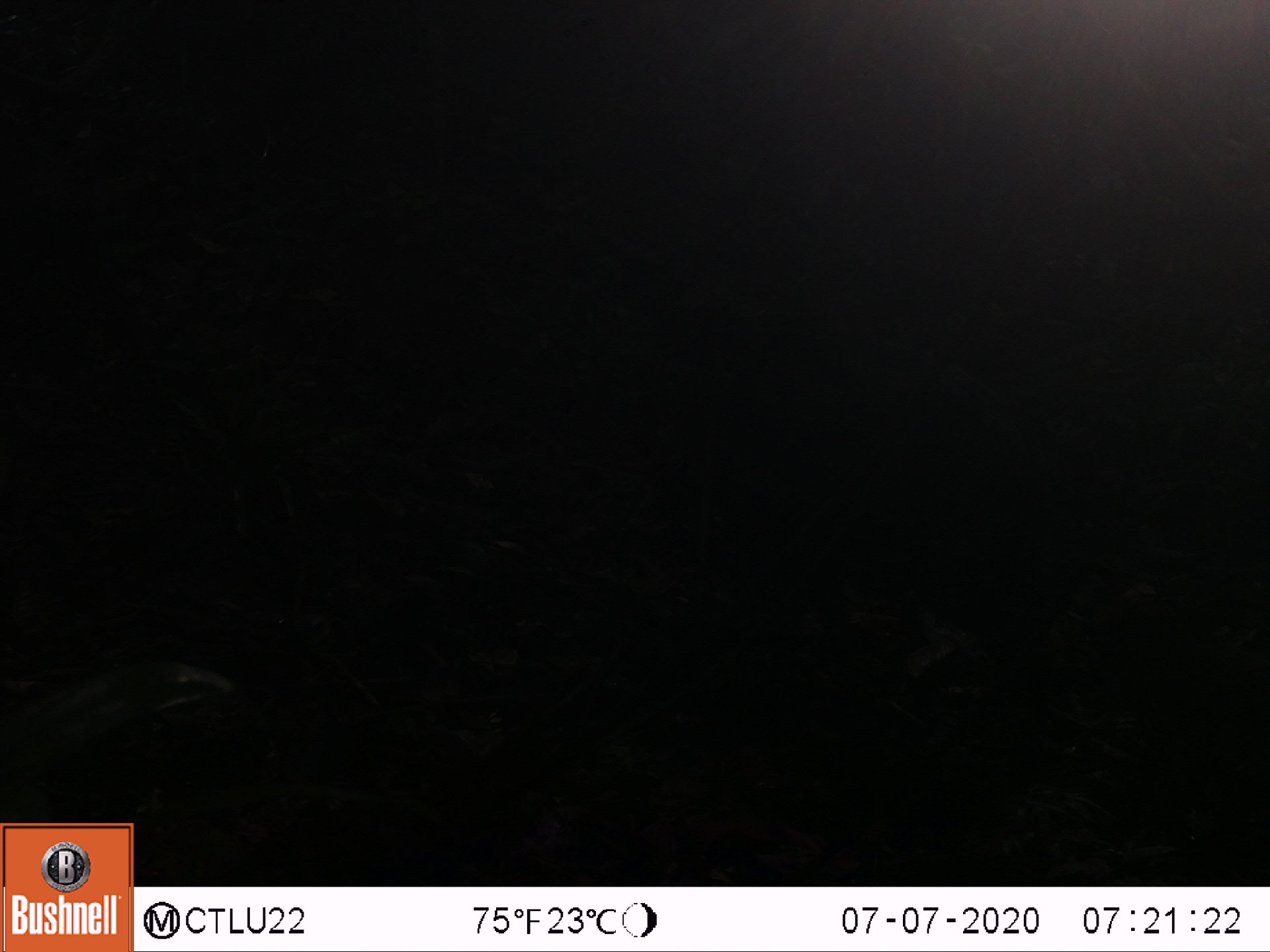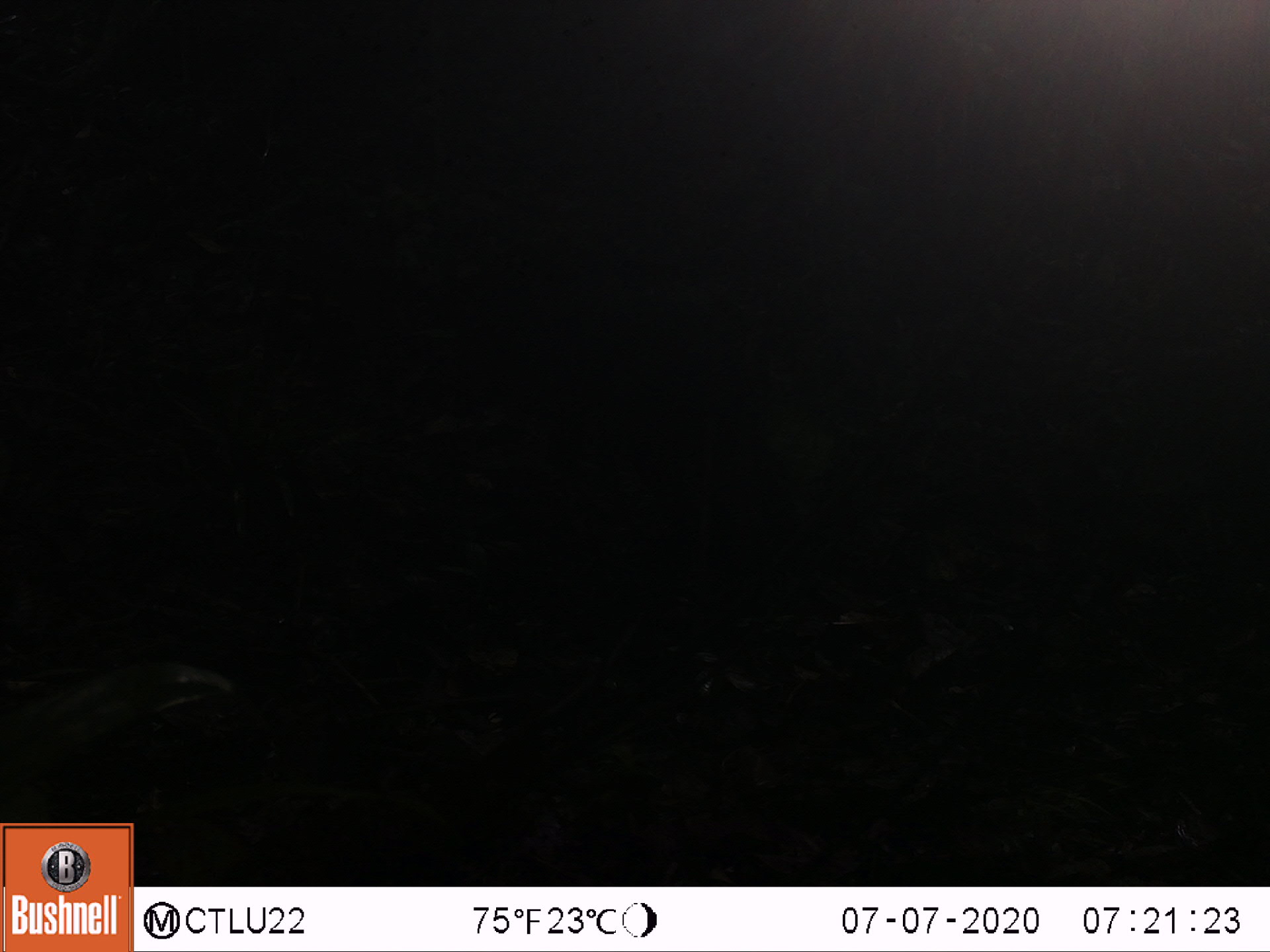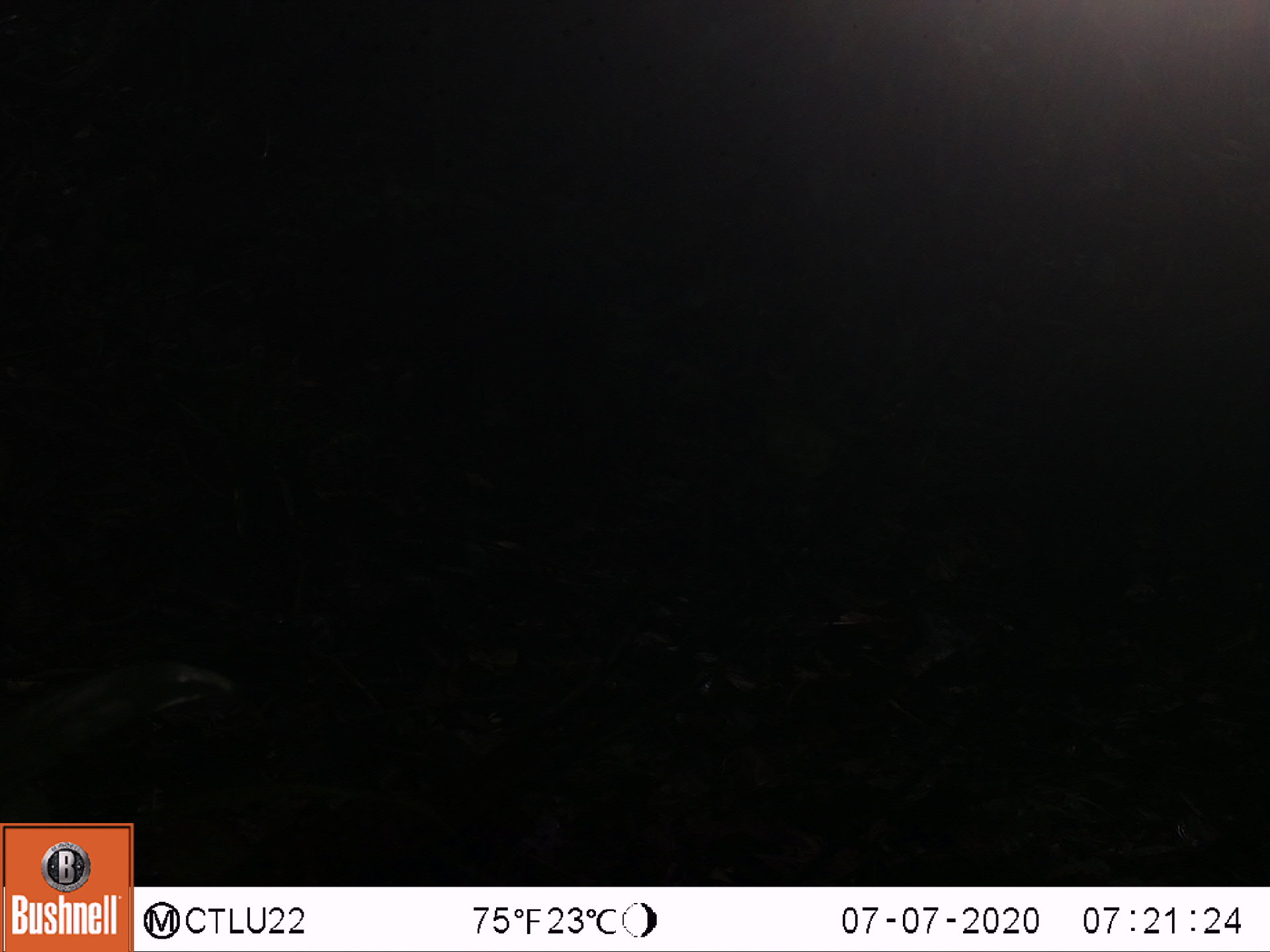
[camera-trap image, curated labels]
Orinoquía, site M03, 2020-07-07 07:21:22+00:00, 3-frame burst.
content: unidentified animal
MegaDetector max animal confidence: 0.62